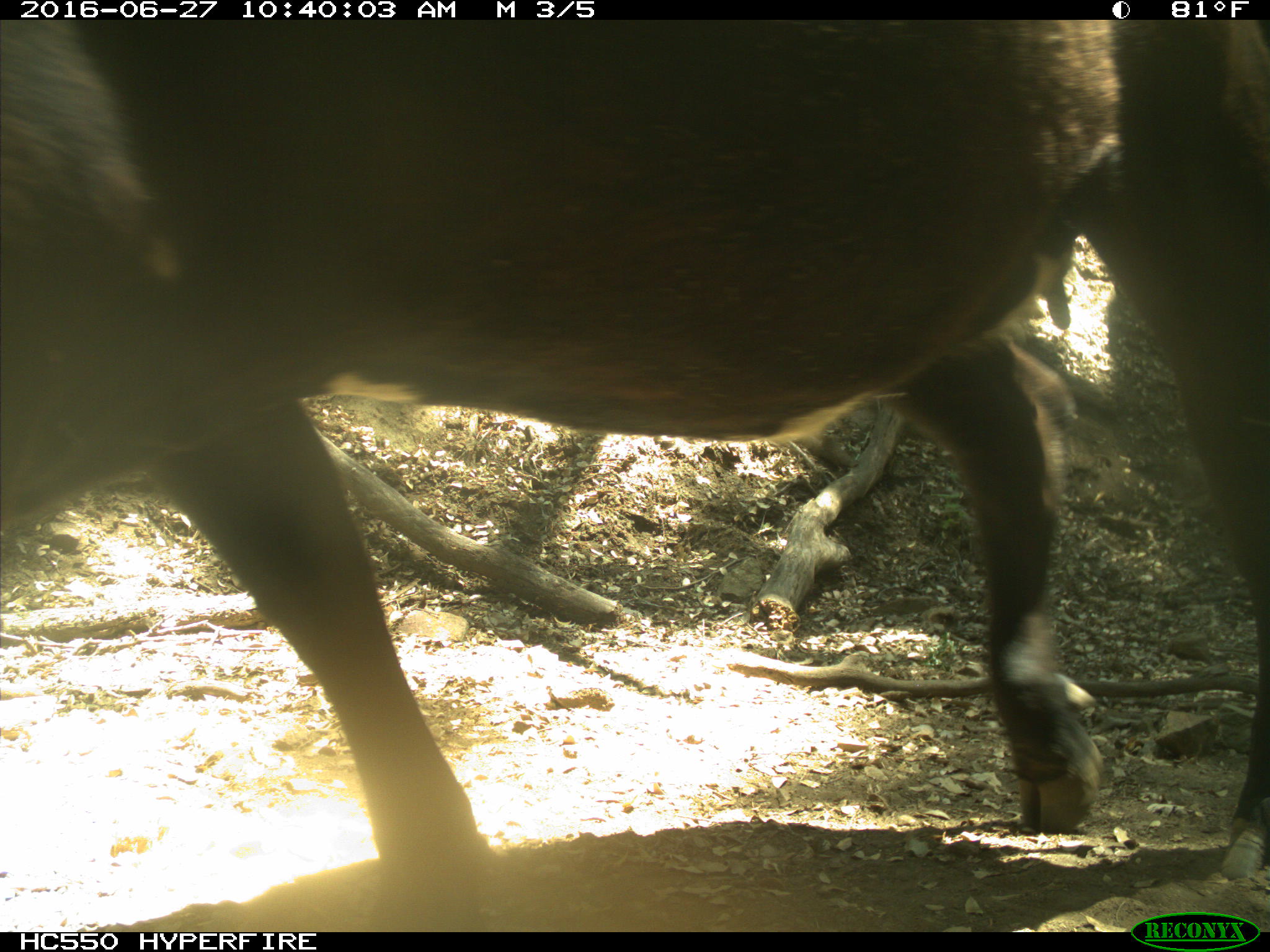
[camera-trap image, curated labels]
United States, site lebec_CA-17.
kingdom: Animalia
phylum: Chordata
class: Mammalia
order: Artiodactyla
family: Bovidae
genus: Bos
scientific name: Bos taurus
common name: domestic cow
Bos taurus (domestic cow).